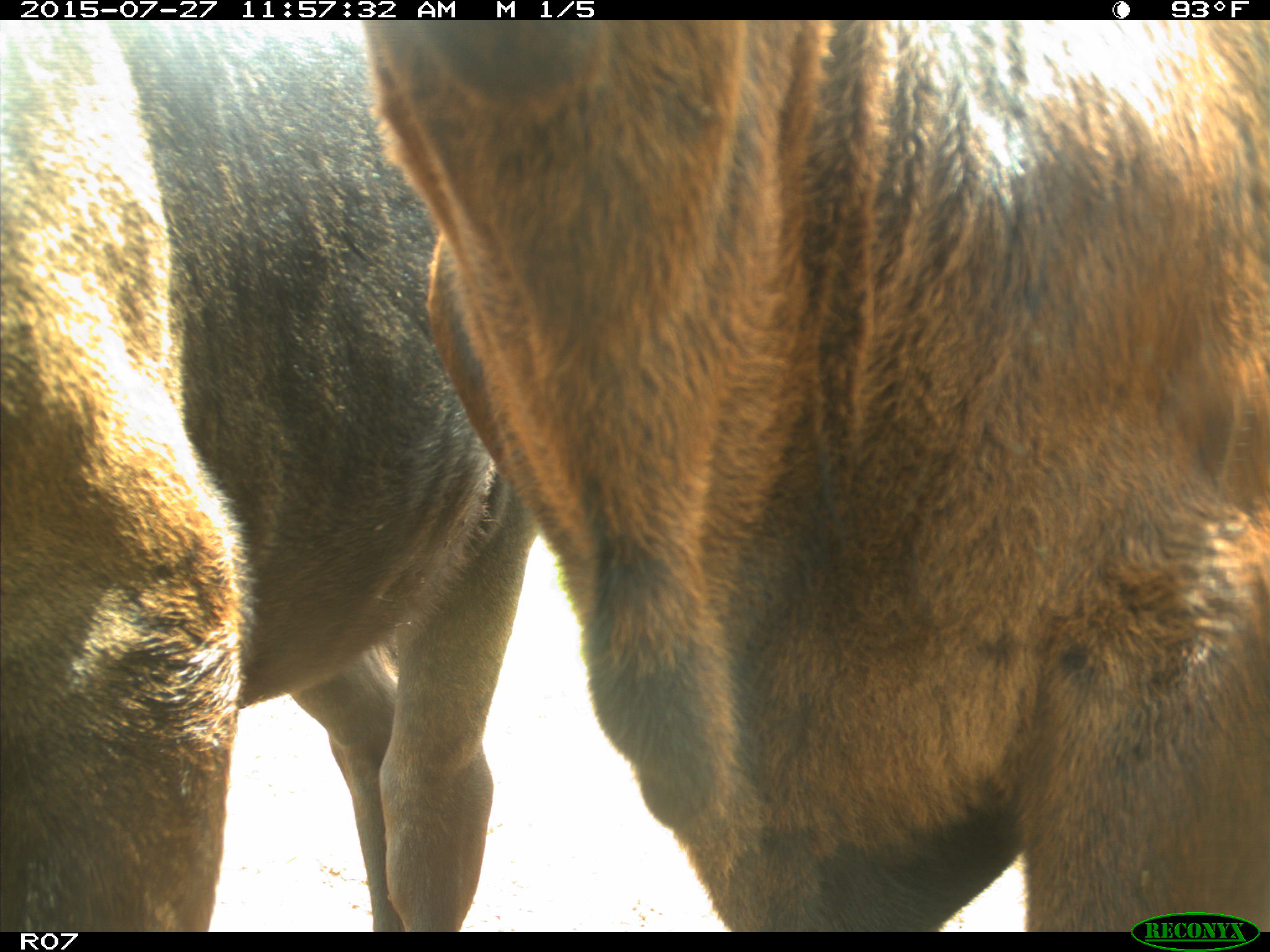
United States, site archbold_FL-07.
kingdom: Animalia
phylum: Chordata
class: Mammalia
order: Artiodactyla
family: Bovidae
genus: Bos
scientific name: Bos taurus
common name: domestic cow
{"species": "Bos taurus (domestic cow)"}